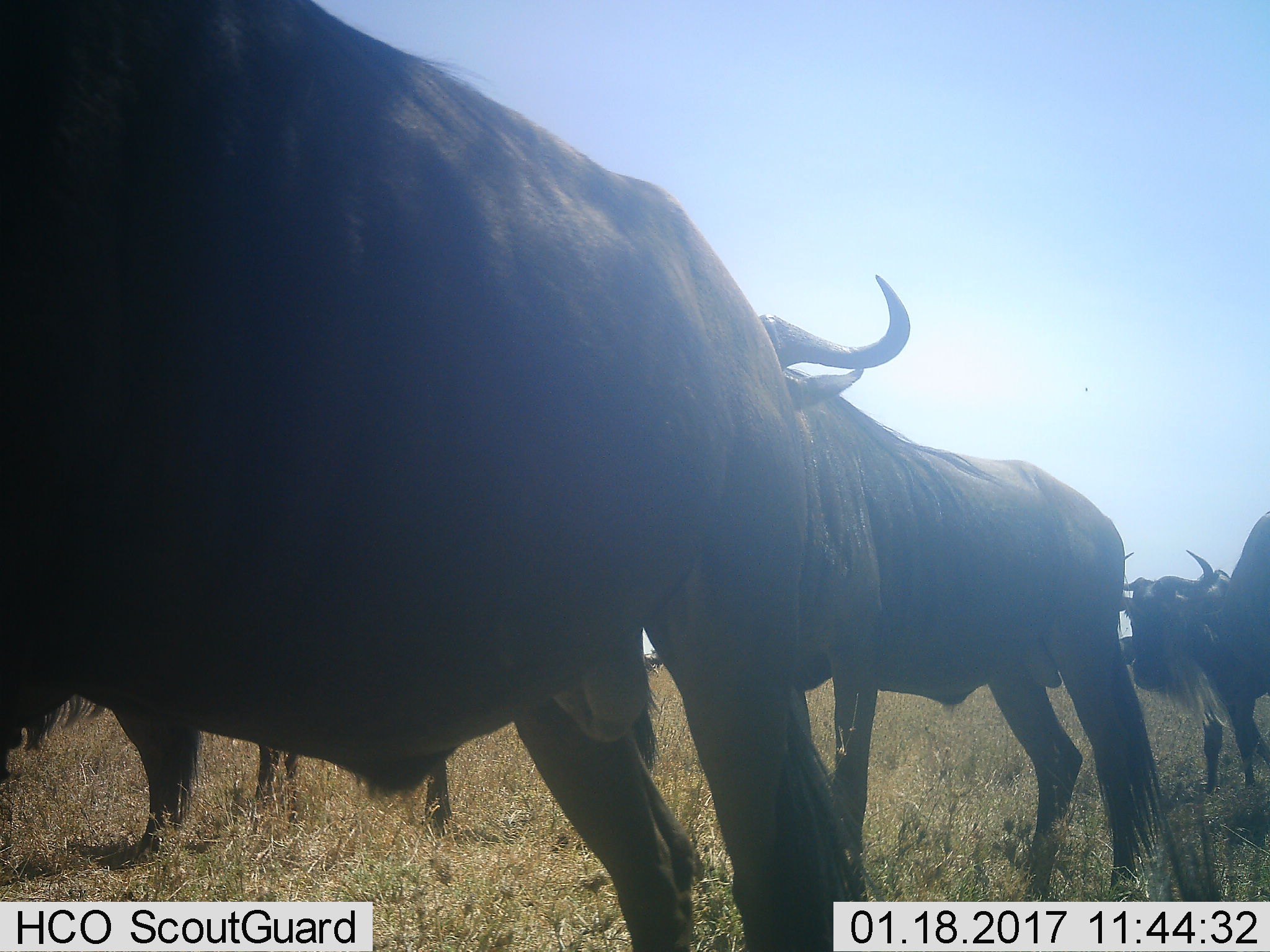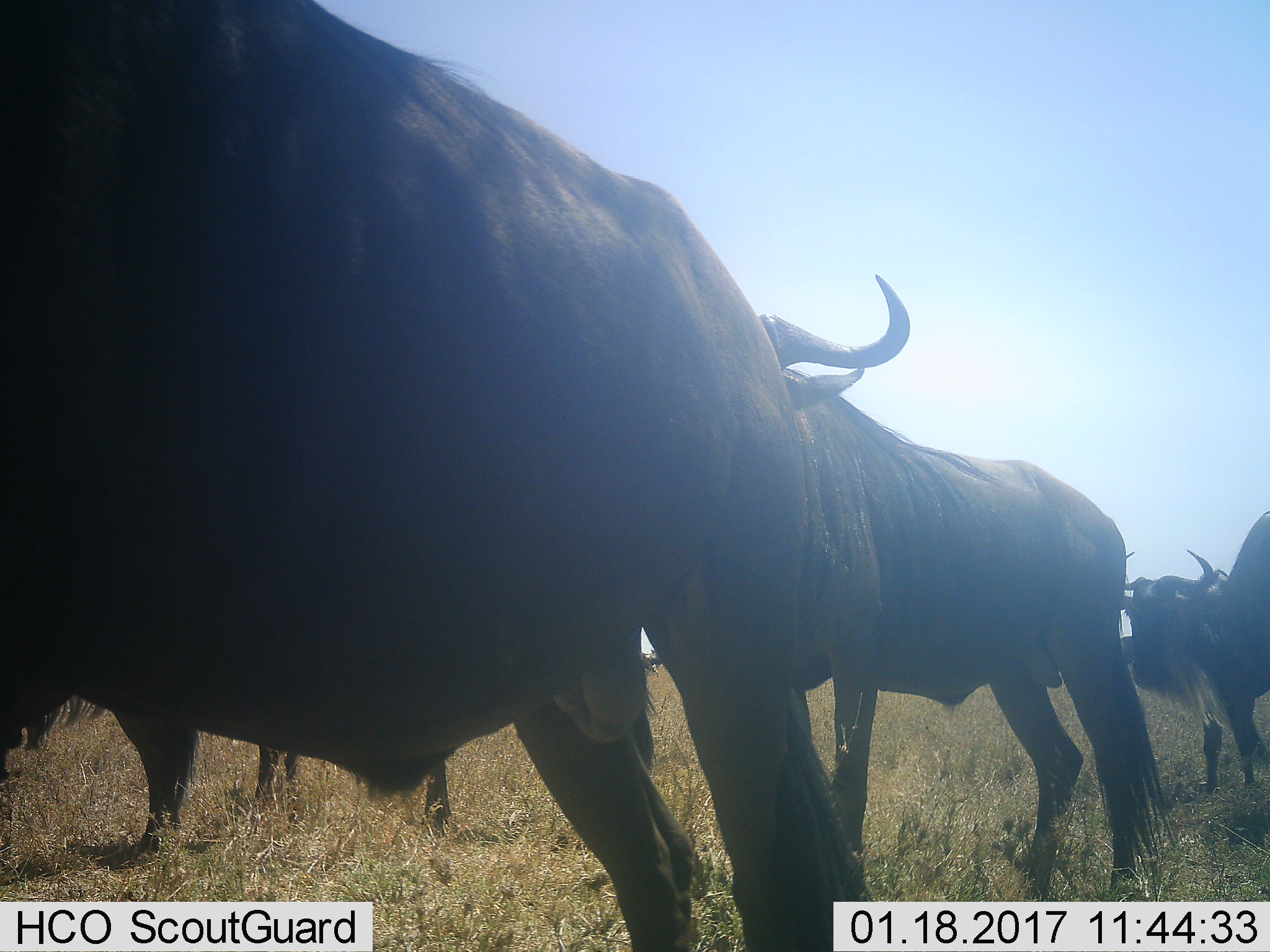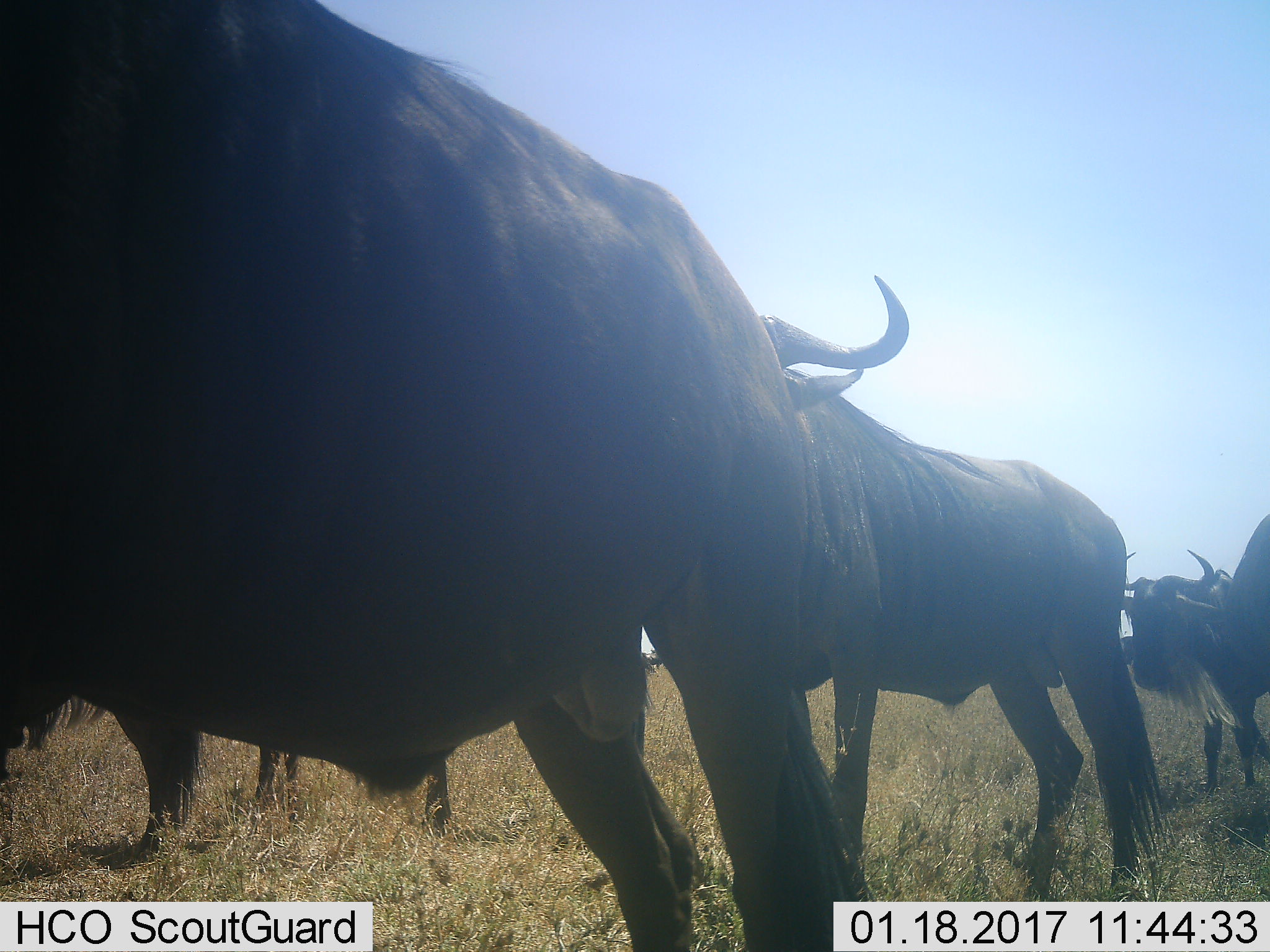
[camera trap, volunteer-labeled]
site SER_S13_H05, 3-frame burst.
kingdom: Animalia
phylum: Chordata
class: Mammalia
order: Artiodactyla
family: Bovidae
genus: Connochaetes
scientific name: Connochaetes taurinus taurinus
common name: blue wildebeest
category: wildebeestblue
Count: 7.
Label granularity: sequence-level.